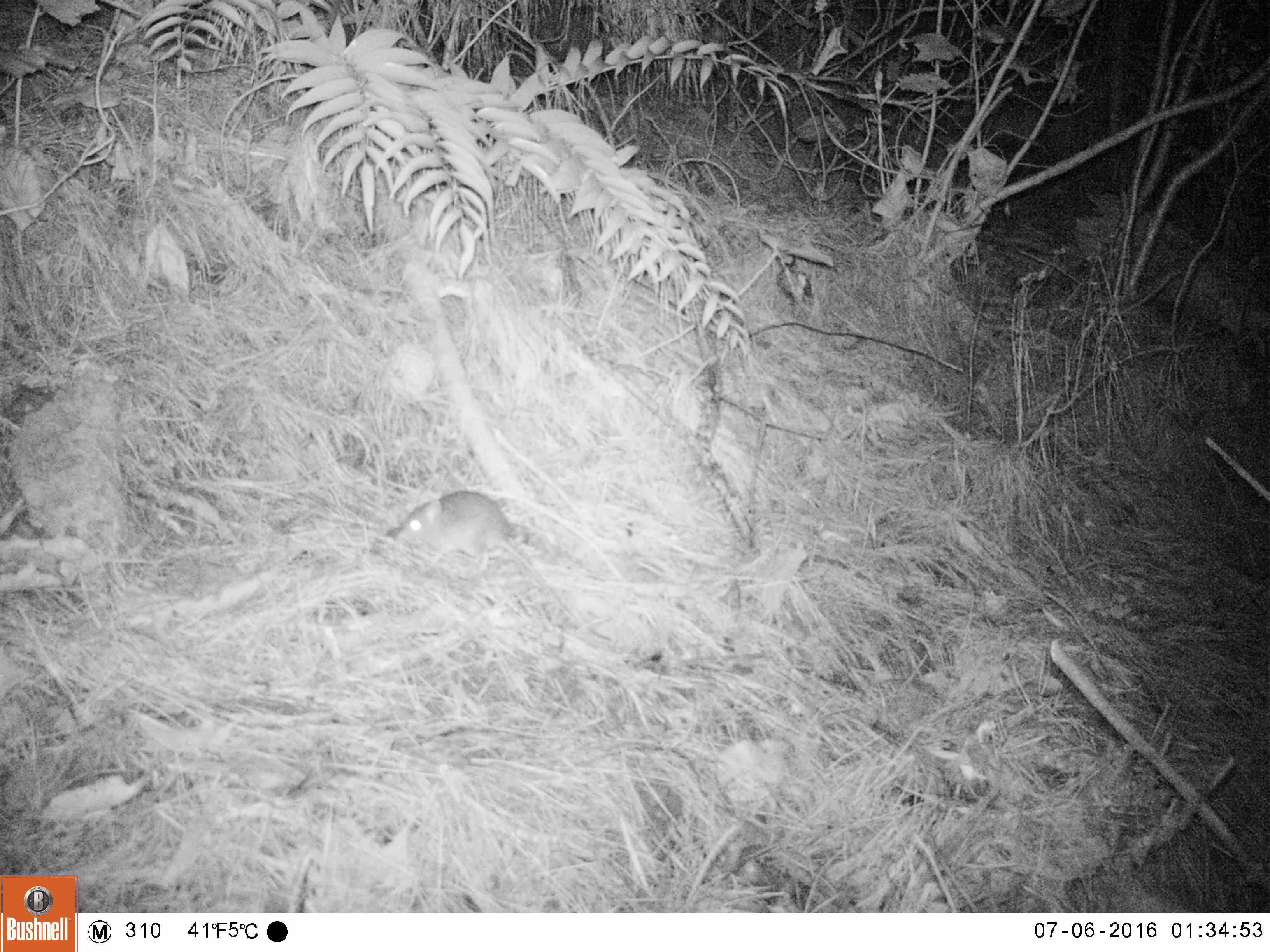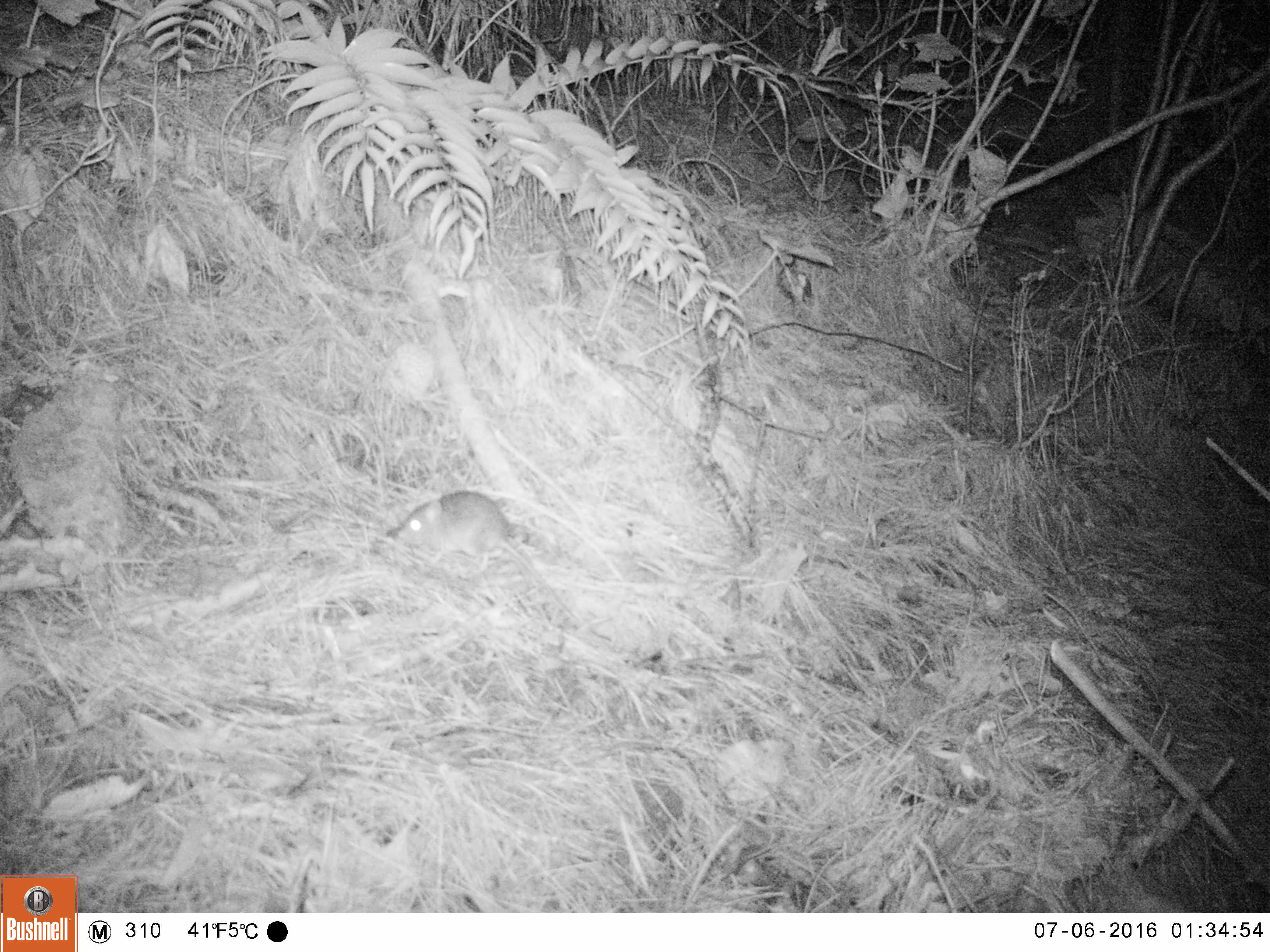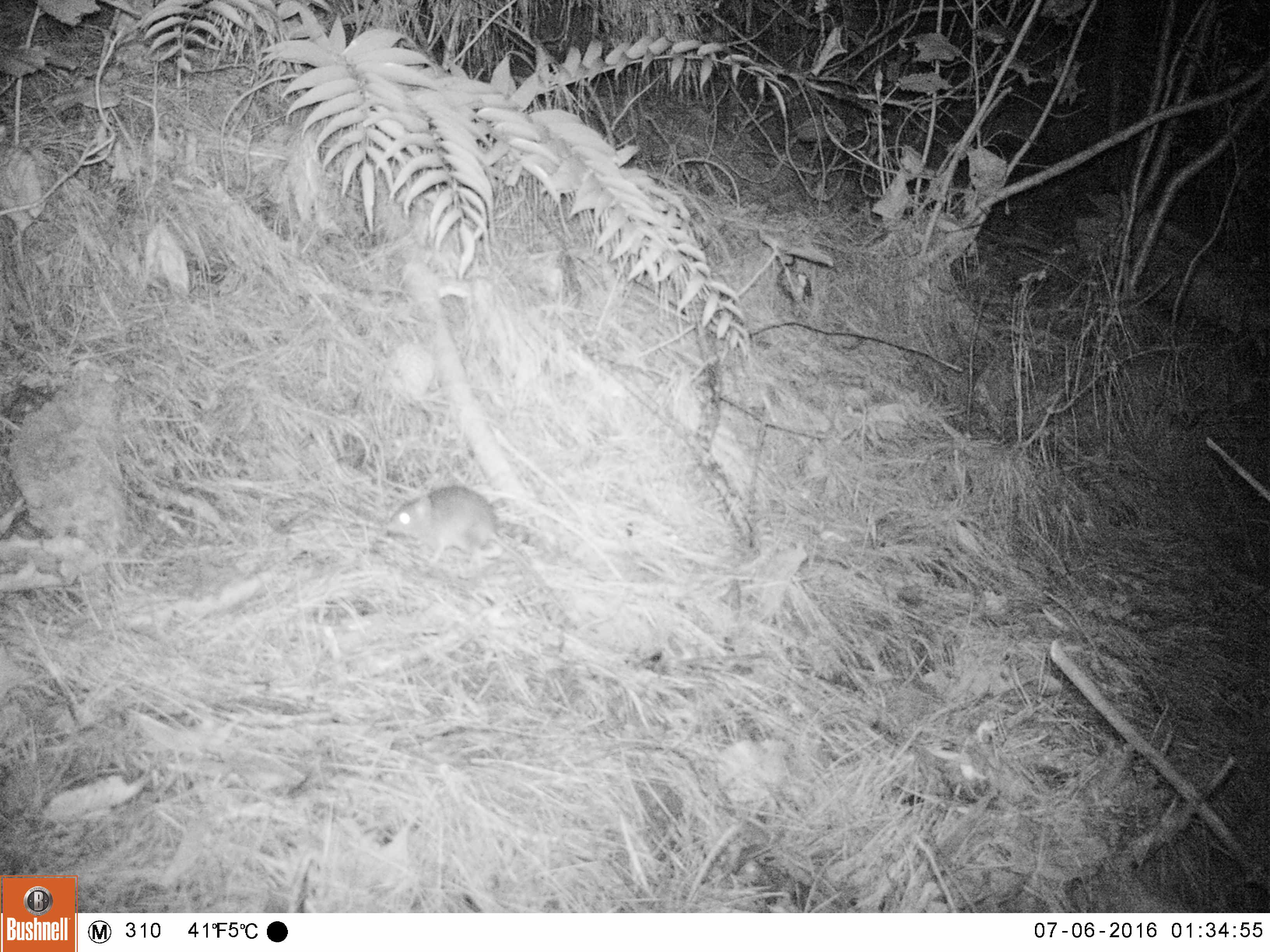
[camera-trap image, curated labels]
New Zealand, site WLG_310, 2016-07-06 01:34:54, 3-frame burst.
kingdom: Animalia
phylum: Chordata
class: Mammalia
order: Rodentia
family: Muridae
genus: Rattus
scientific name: Rattus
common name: rat